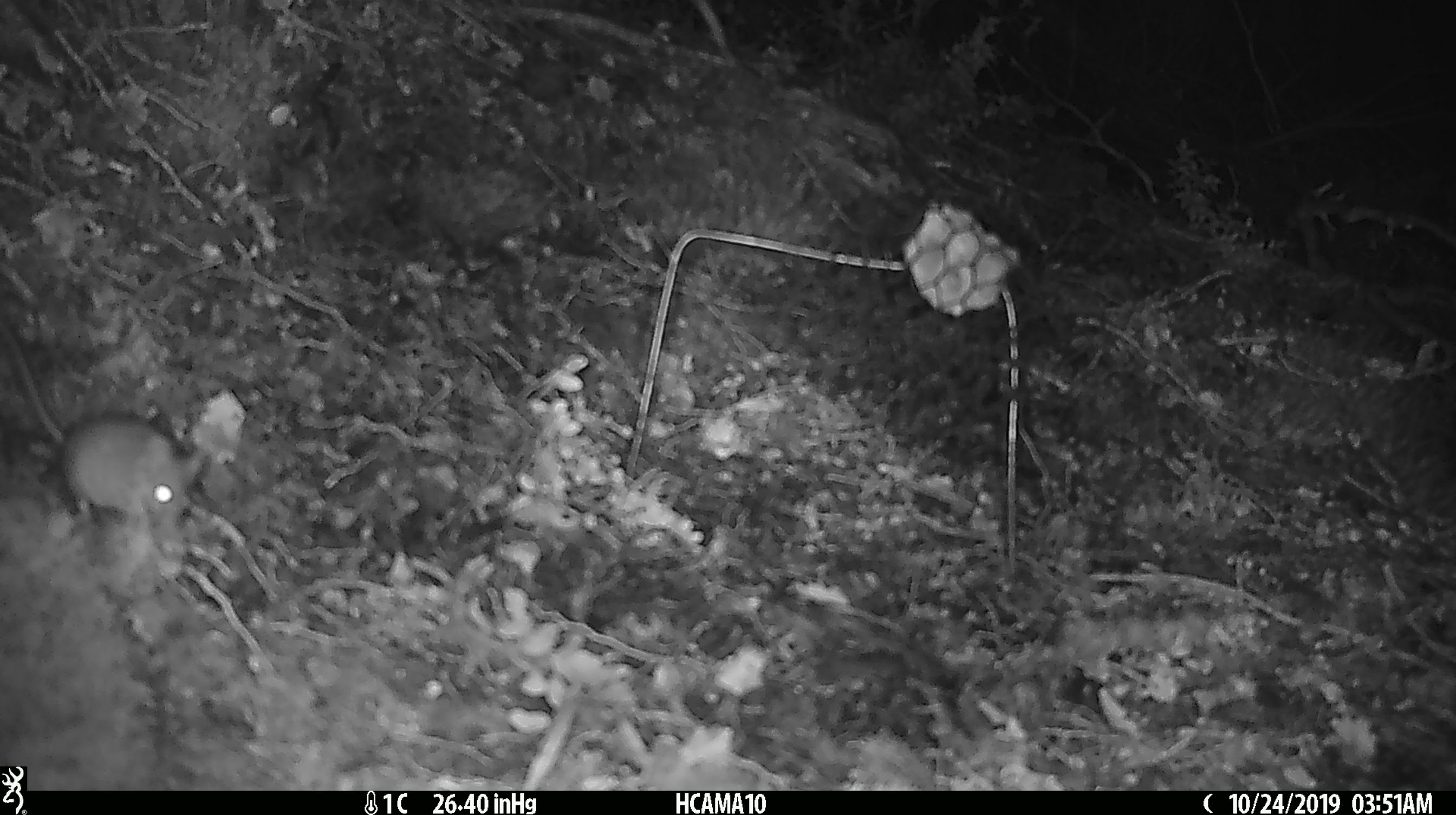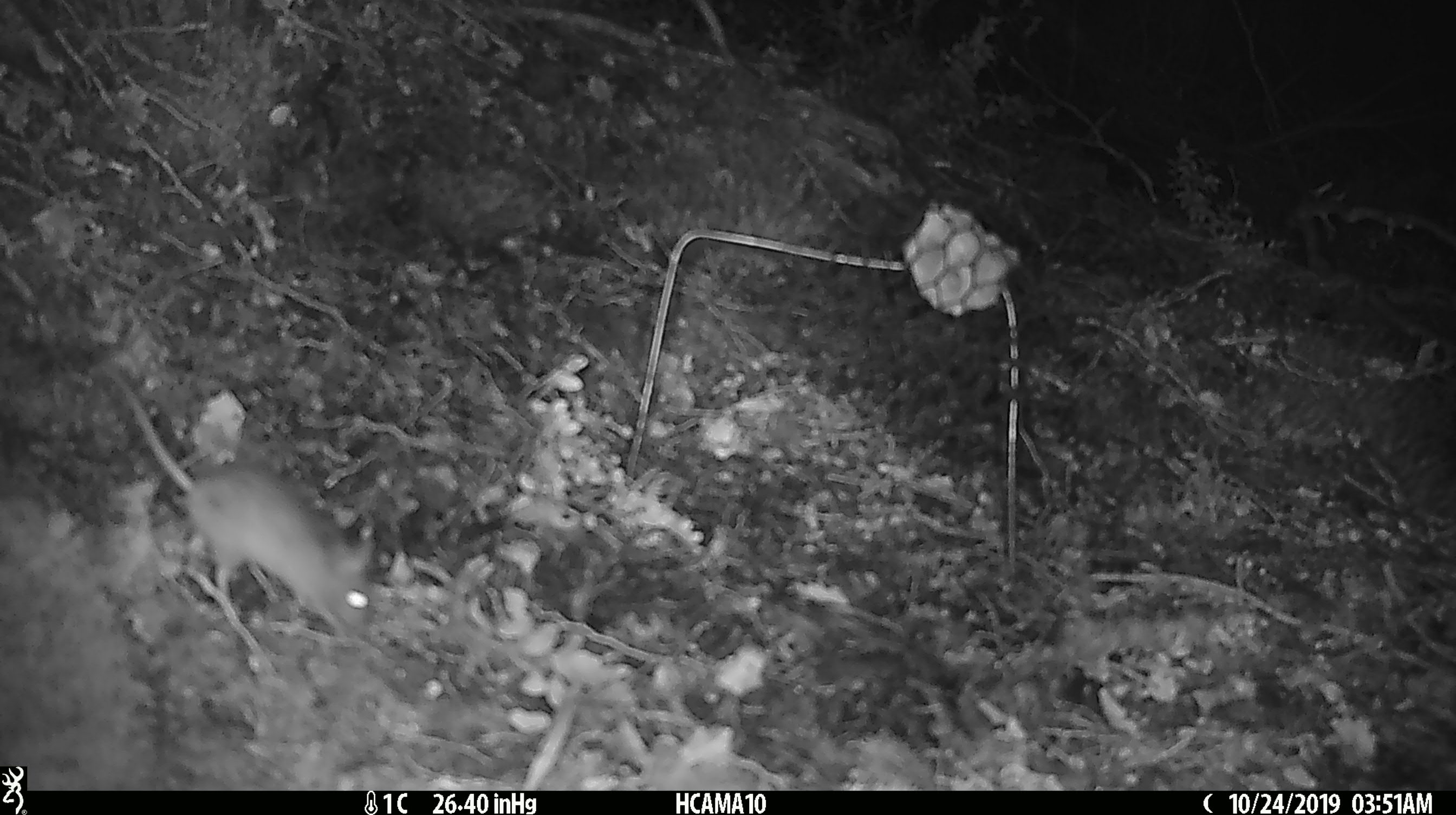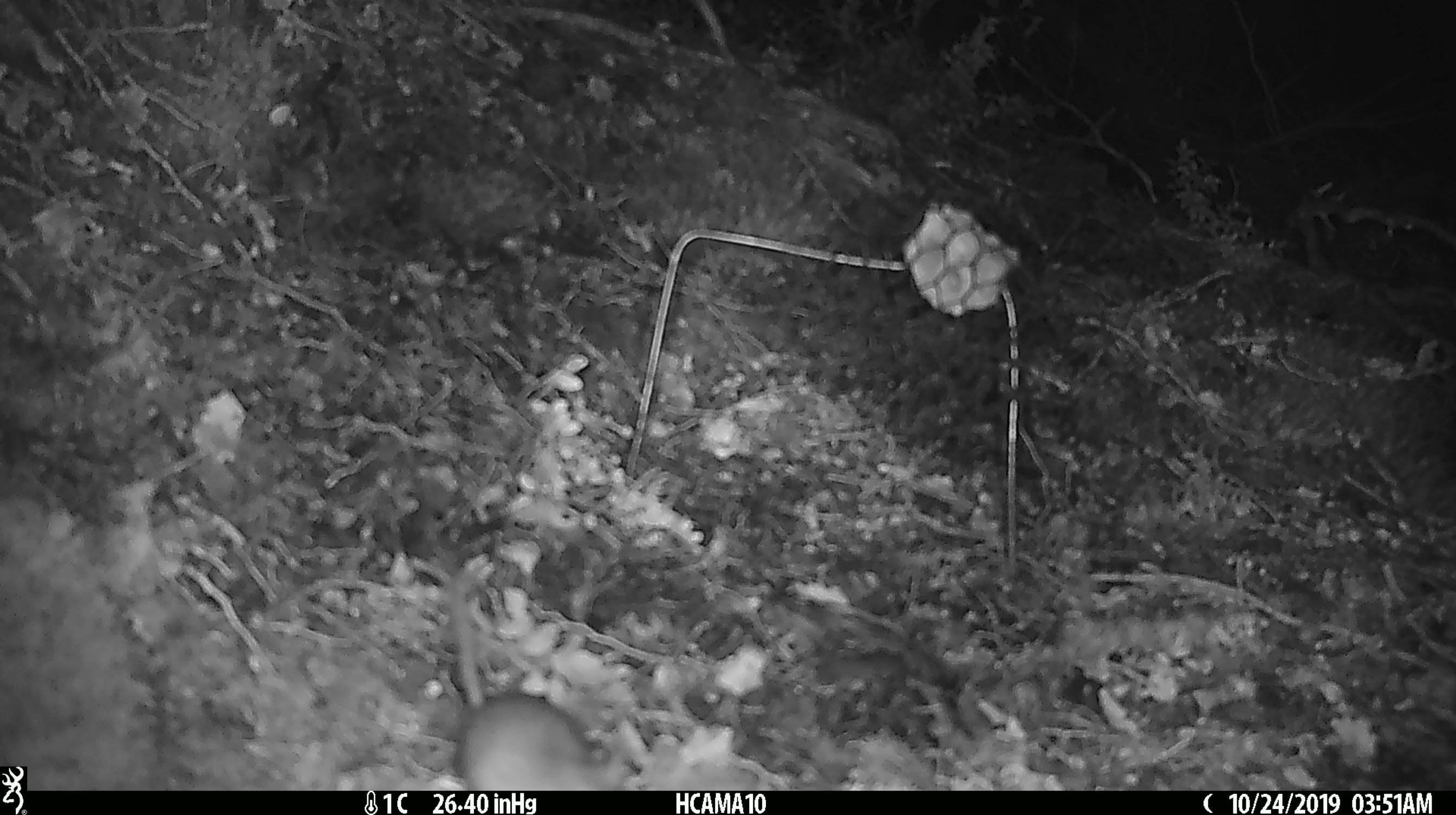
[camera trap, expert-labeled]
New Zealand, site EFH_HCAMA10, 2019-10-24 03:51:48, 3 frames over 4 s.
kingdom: Animalia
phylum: Chordata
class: Mammalia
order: Rodentia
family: Muridae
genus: Mus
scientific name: Mus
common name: mouse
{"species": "mouse (Mus)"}